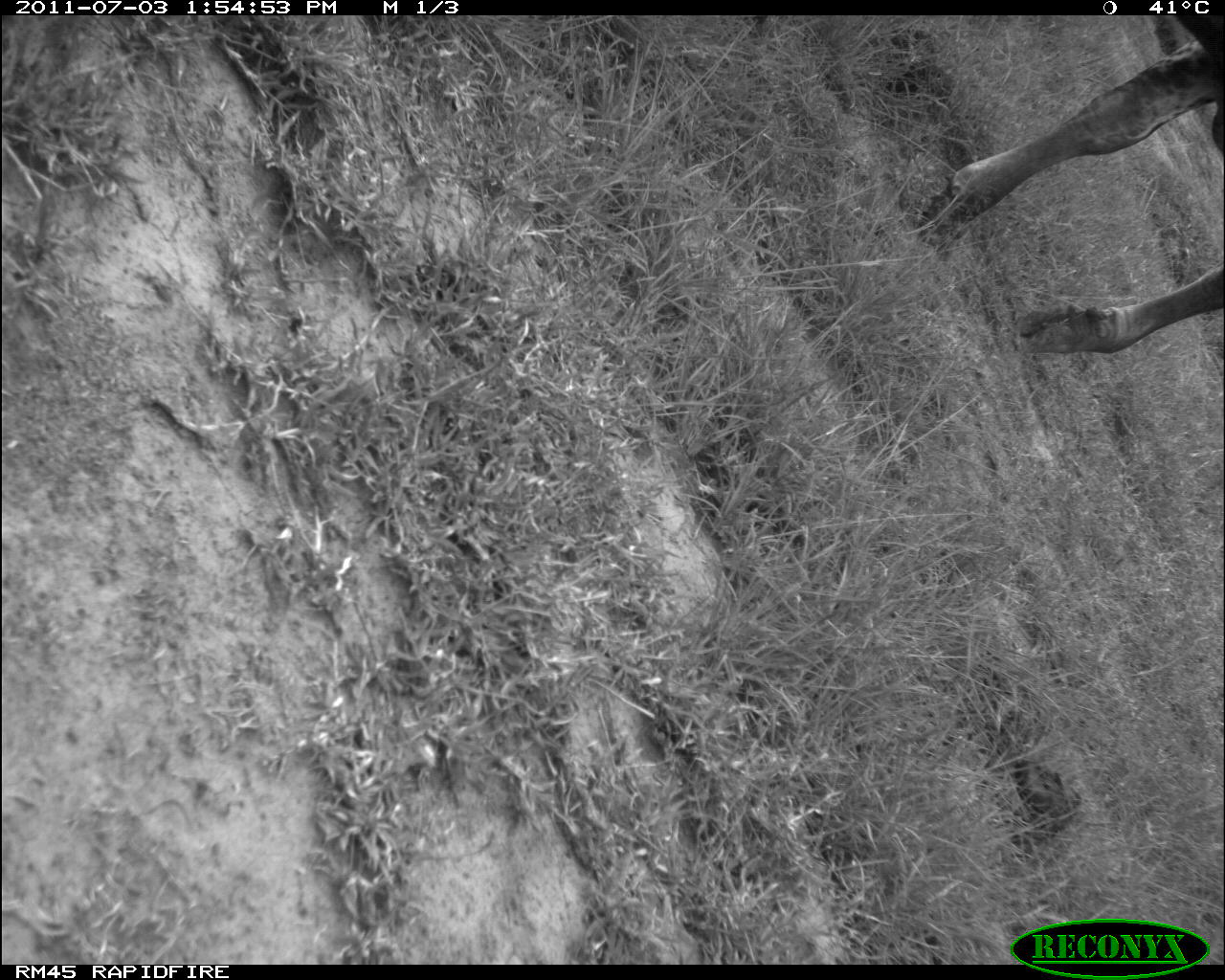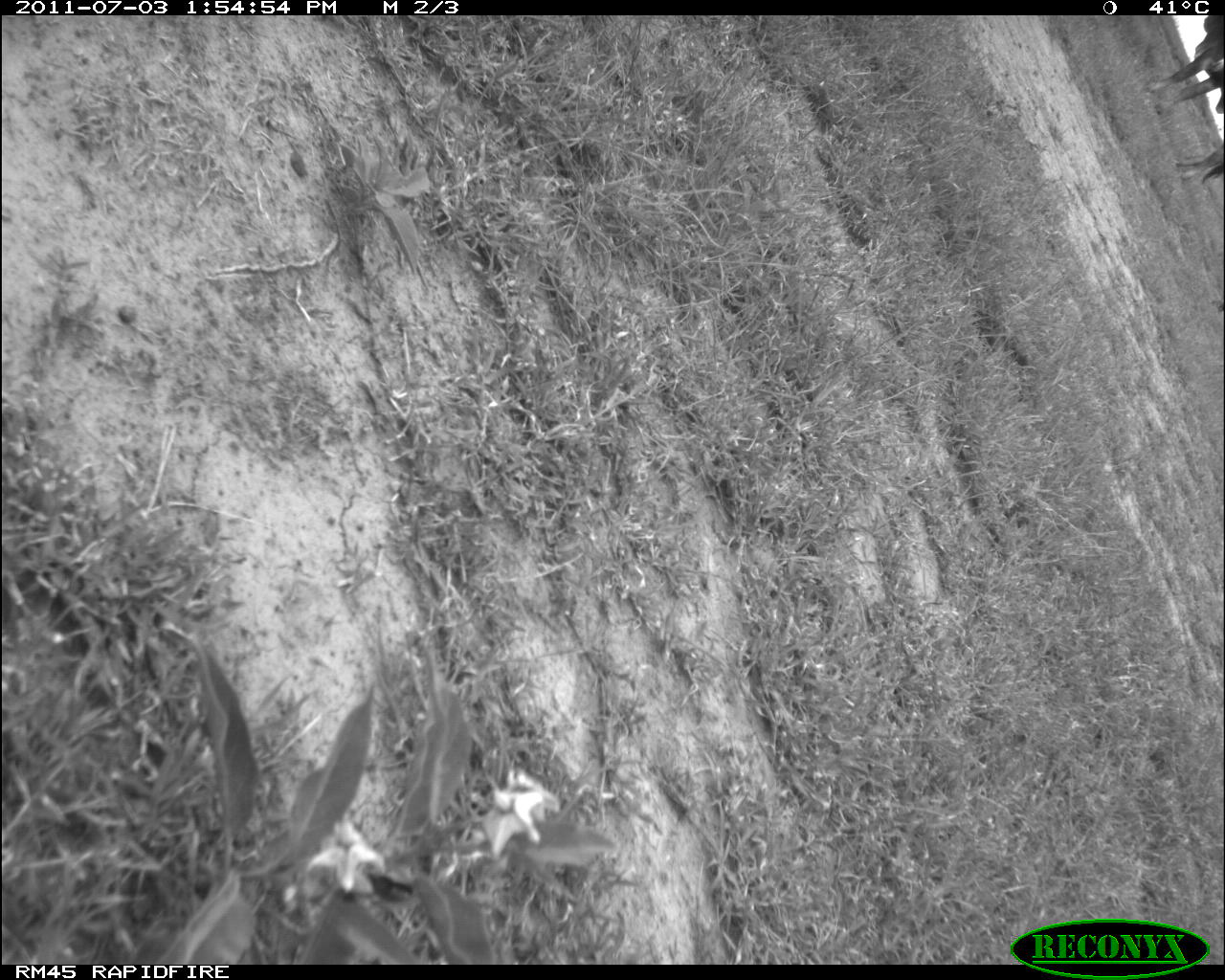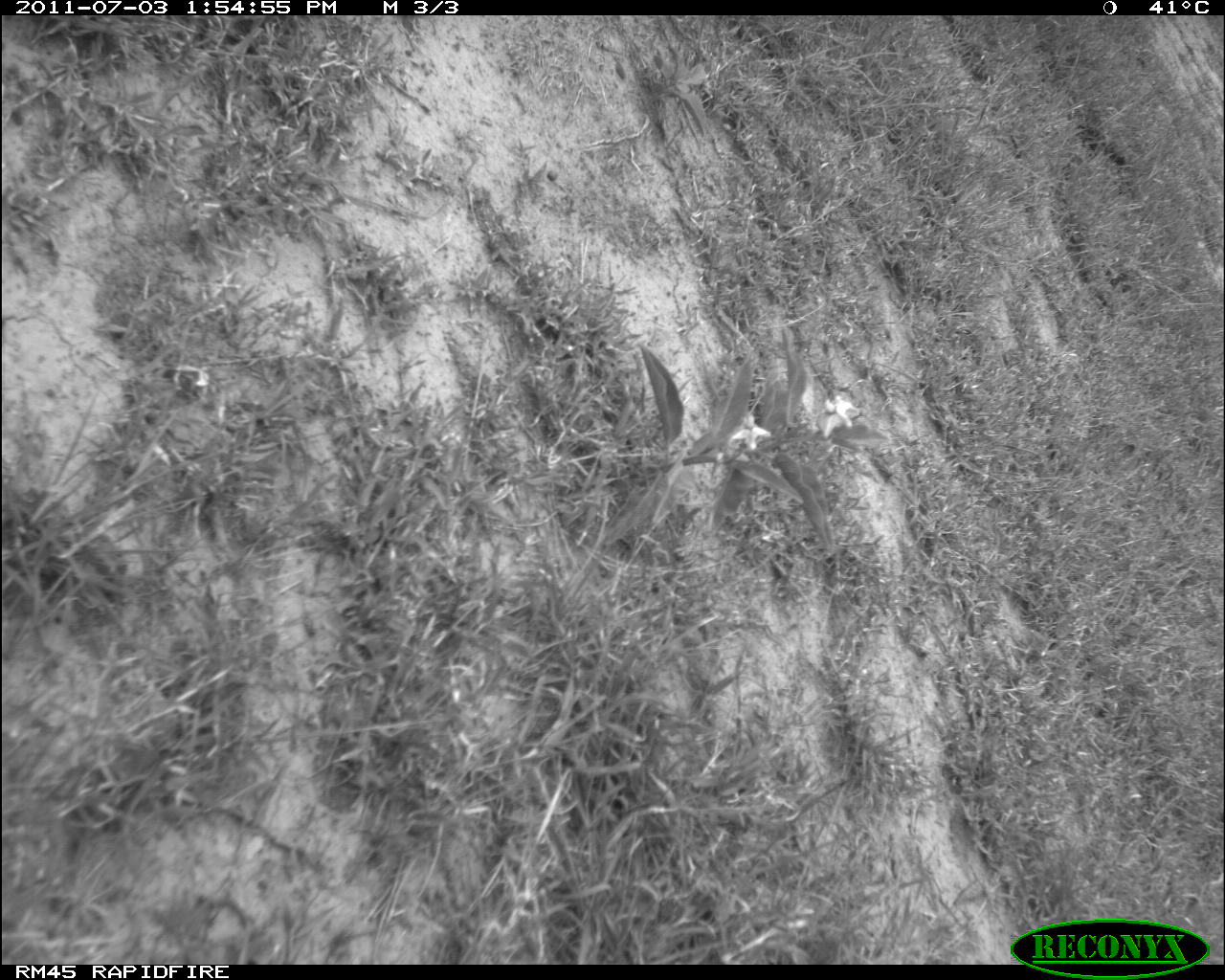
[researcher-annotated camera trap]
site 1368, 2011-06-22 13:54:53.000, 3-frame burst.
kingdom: Animalia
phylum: Chordata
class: Mammalia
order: Artiodactyla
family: Bovidae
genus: Bos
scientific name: Bos taurus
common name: domestic cattle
Bos taurus (domestic cattle), count 1.